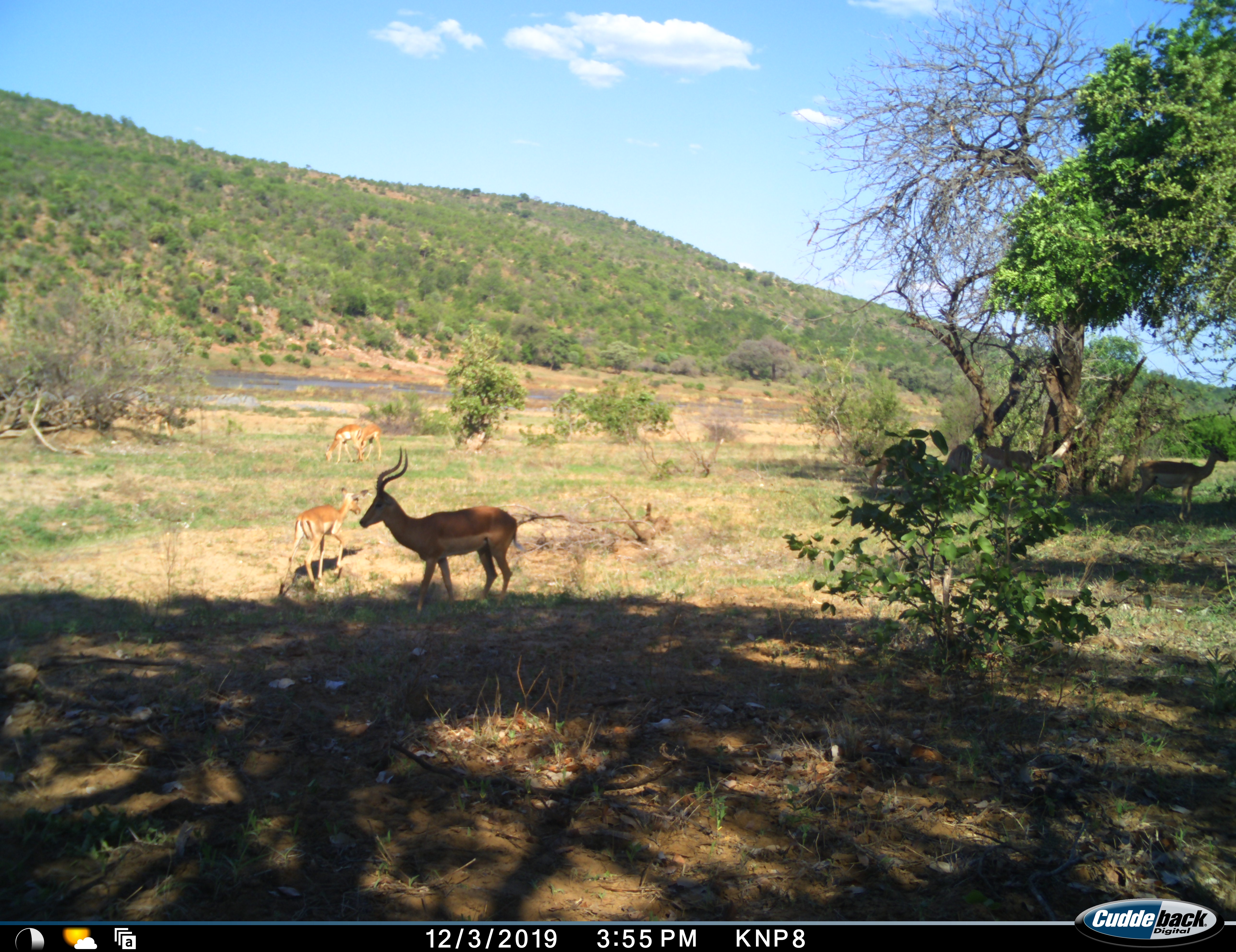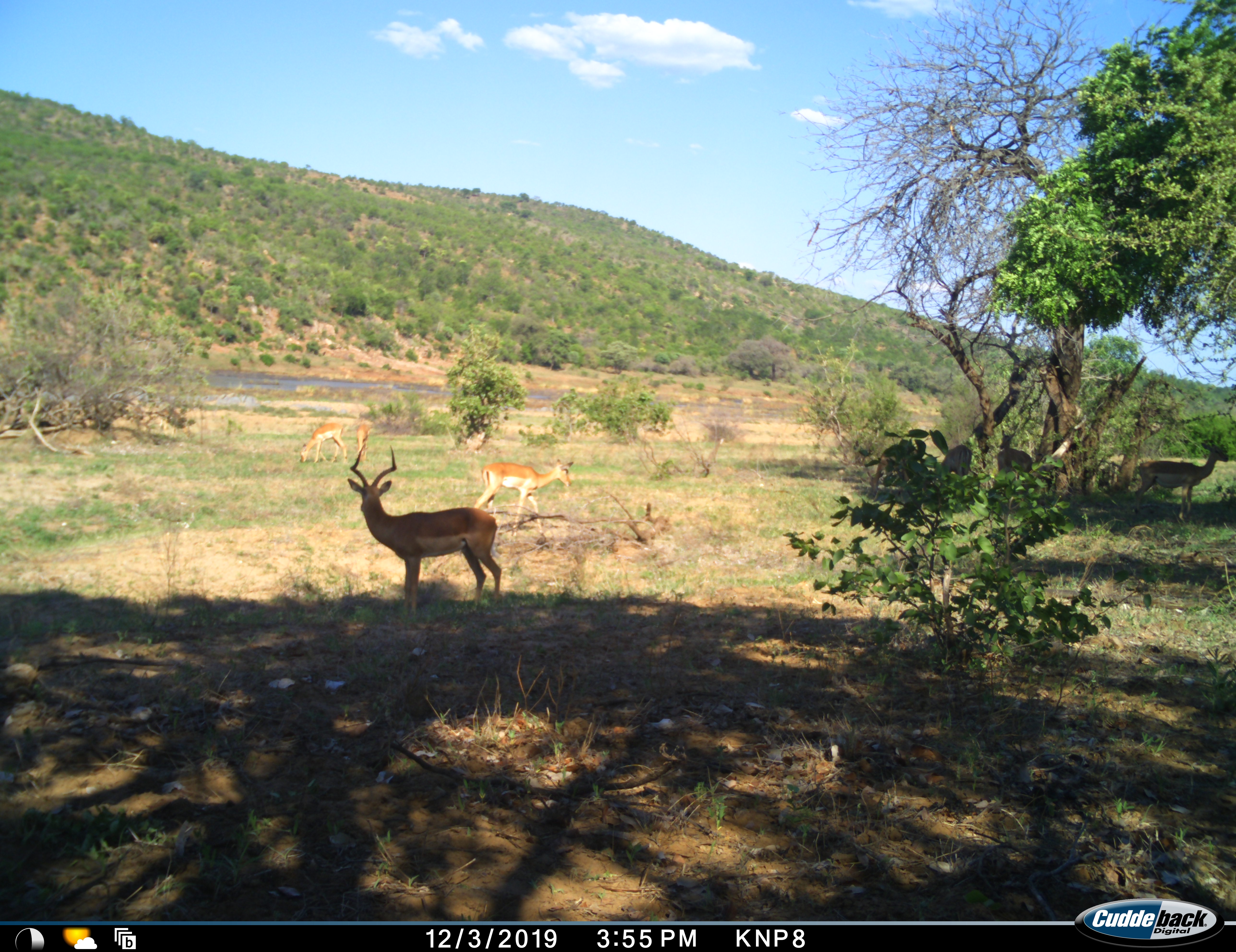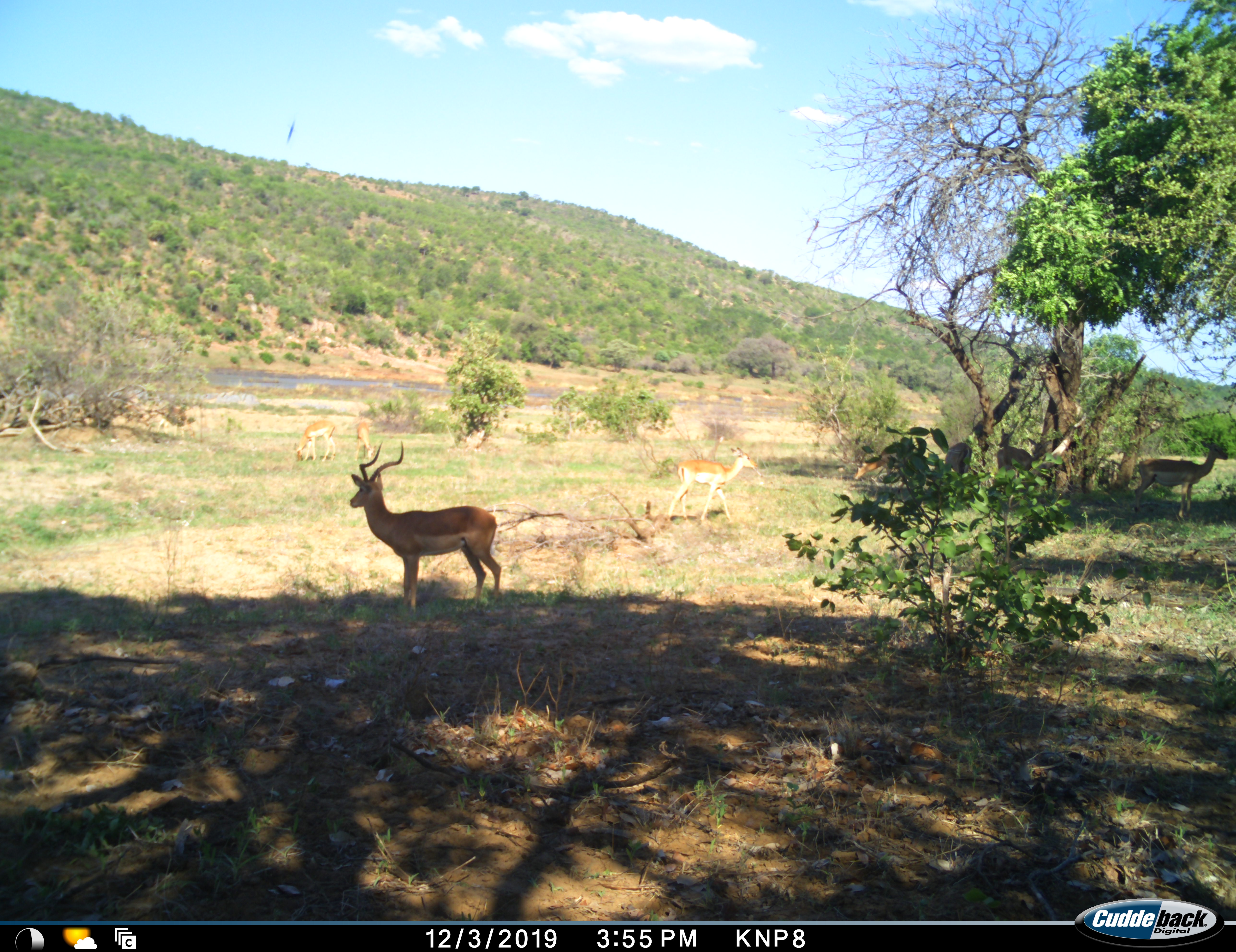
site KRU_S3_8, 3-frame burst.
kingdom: Animalia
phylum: Chordata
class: Mammalia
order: Artiodactyla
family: Bovidae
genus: Aepyceros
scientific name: Aepyceros melampus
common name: impala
Impala (Aepyceros melampus), count 7. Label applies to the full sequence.